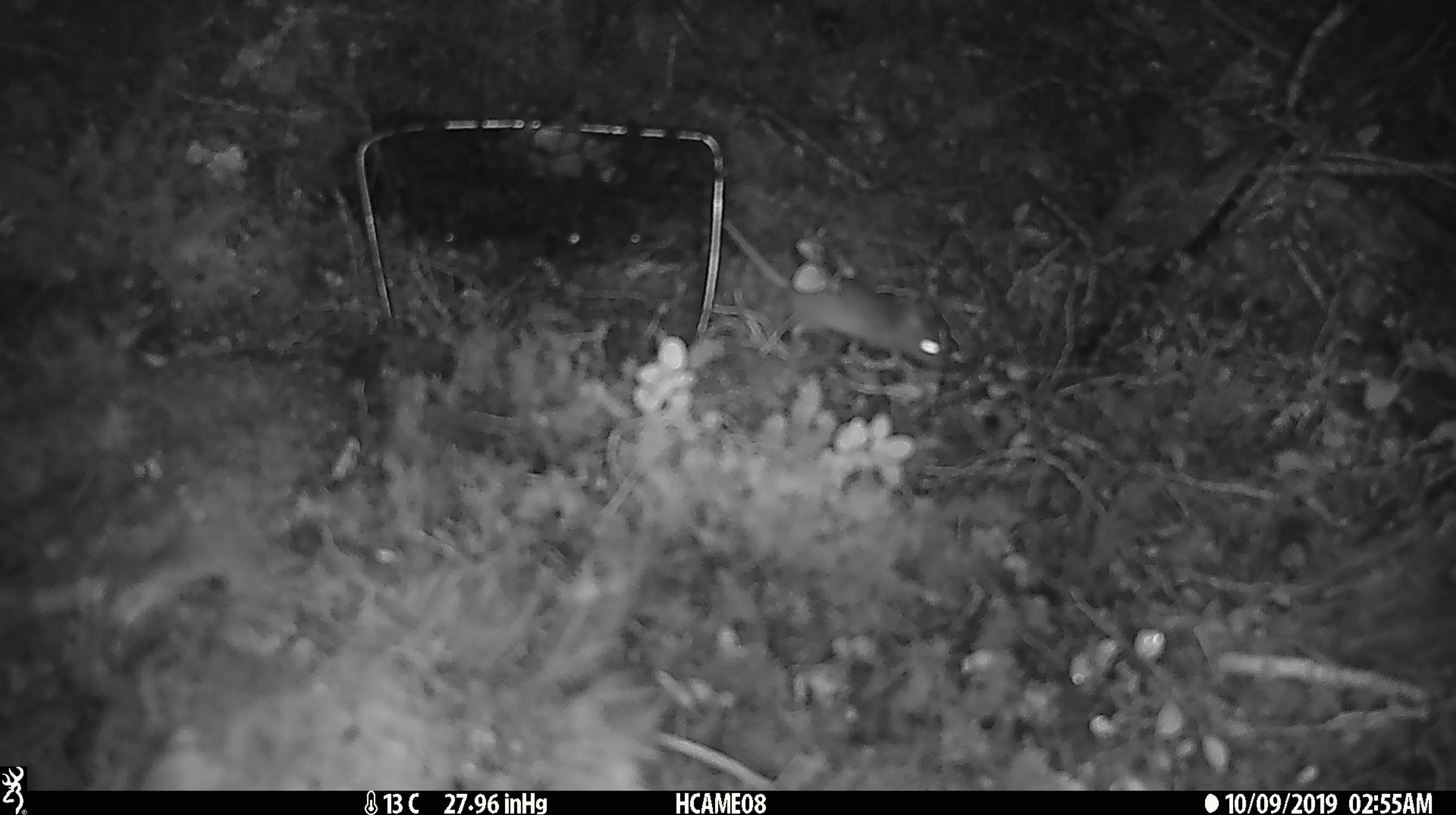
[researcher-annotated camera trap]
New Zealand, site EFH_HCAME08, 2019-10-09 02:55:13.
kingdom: Animalia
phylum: Chordata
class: Mammalia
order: Rodentia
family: Muridae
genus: Mus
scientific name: Mus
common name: mouse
Mouse (Mus).